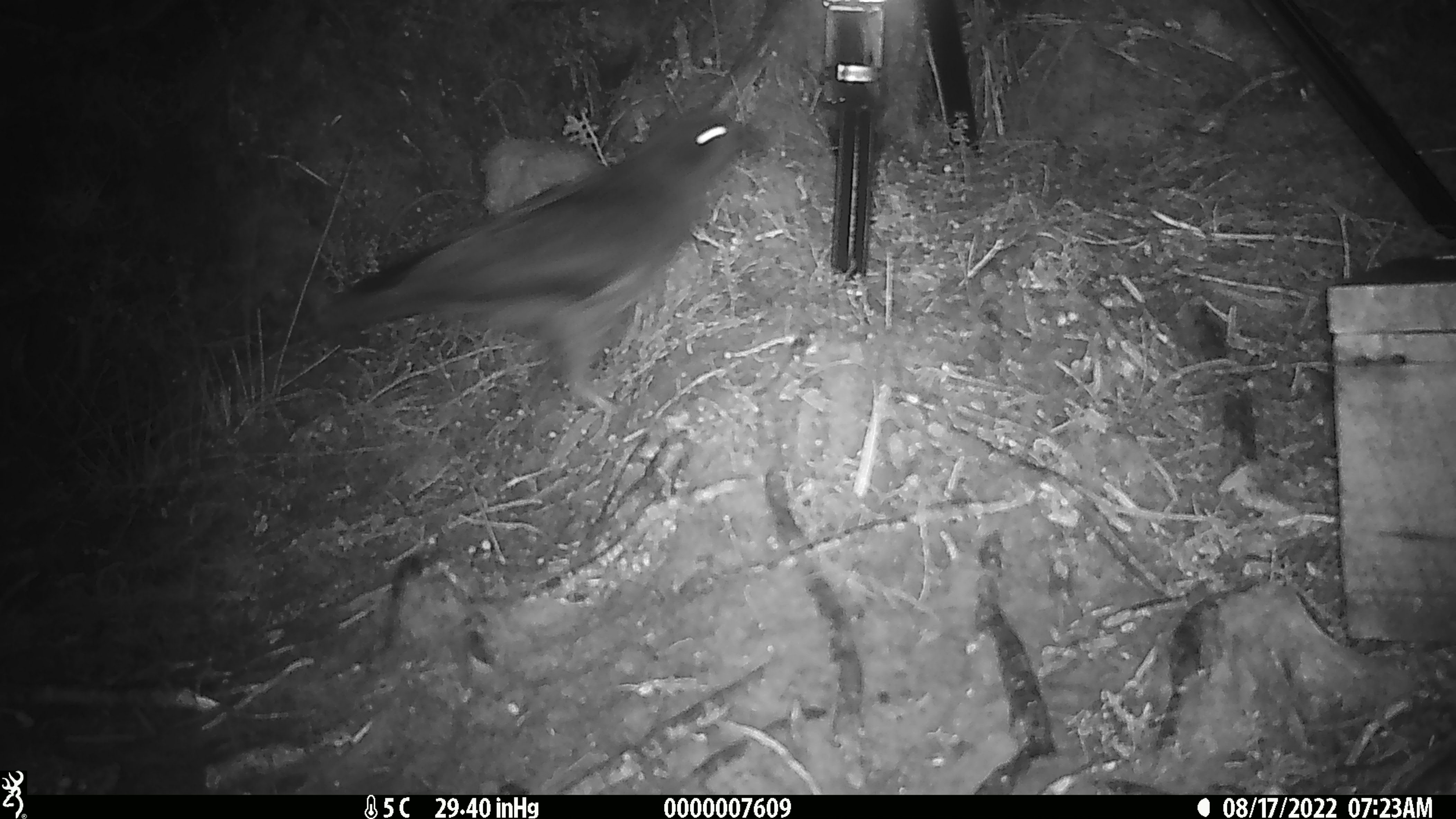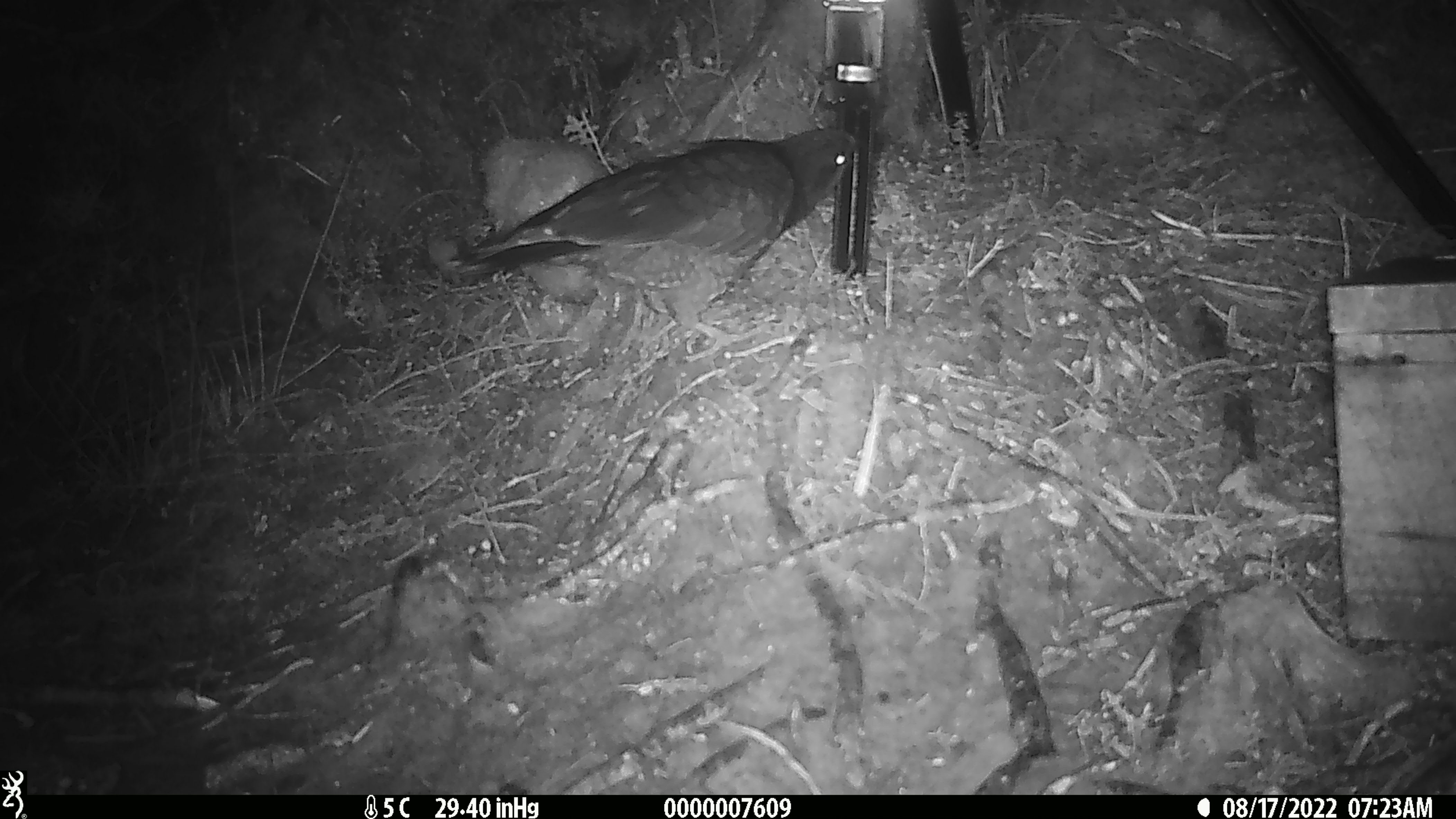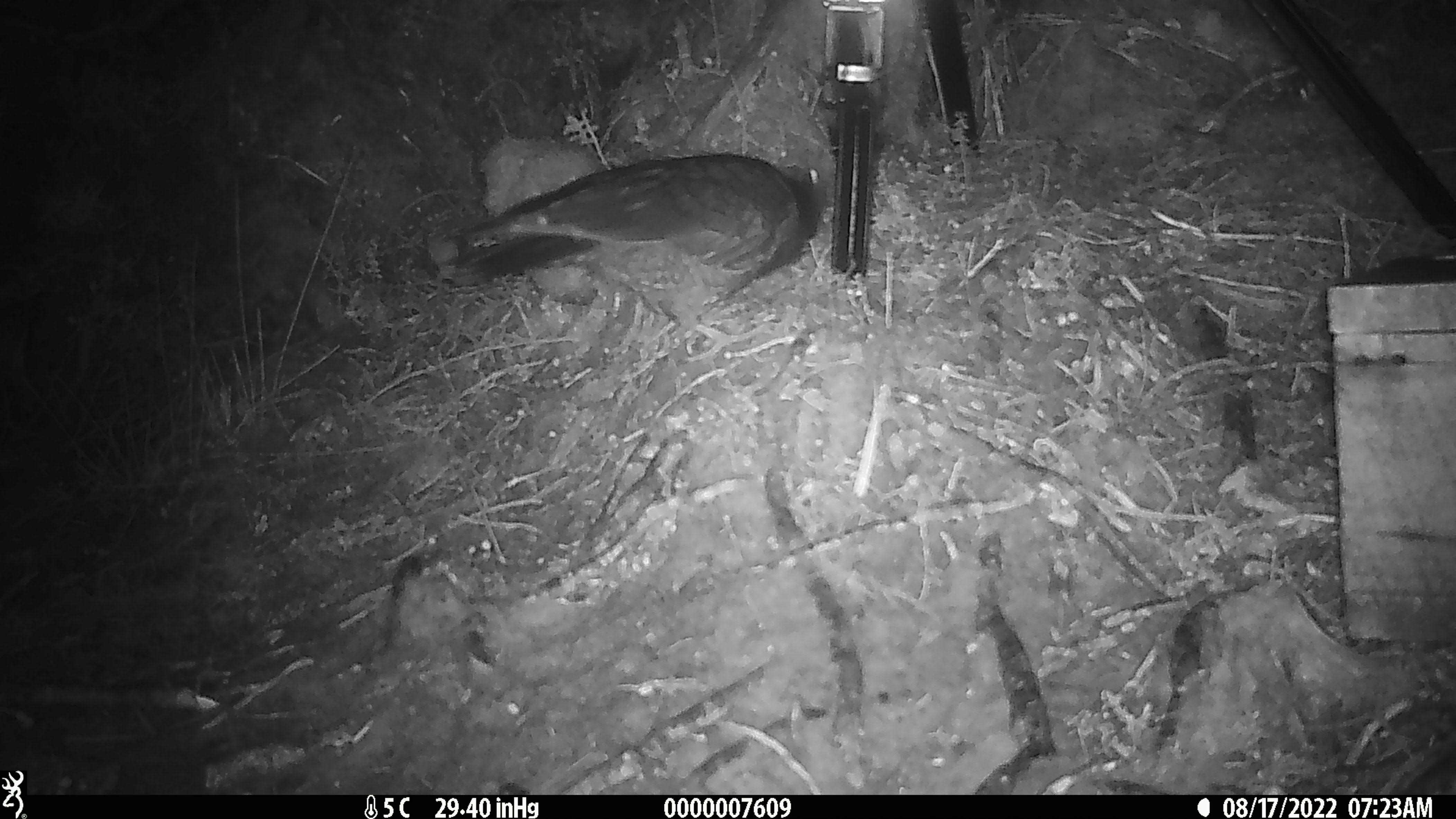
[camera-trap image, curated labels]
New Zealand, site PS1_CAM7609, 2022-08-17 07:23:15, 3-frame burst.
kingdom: Animalia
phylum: Chordata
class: Aves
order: Psittaciformes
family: Strigopidae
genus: Nestor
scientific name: Nestor notabilis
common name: kea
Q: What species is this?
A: Kea (Nestor notabilis).